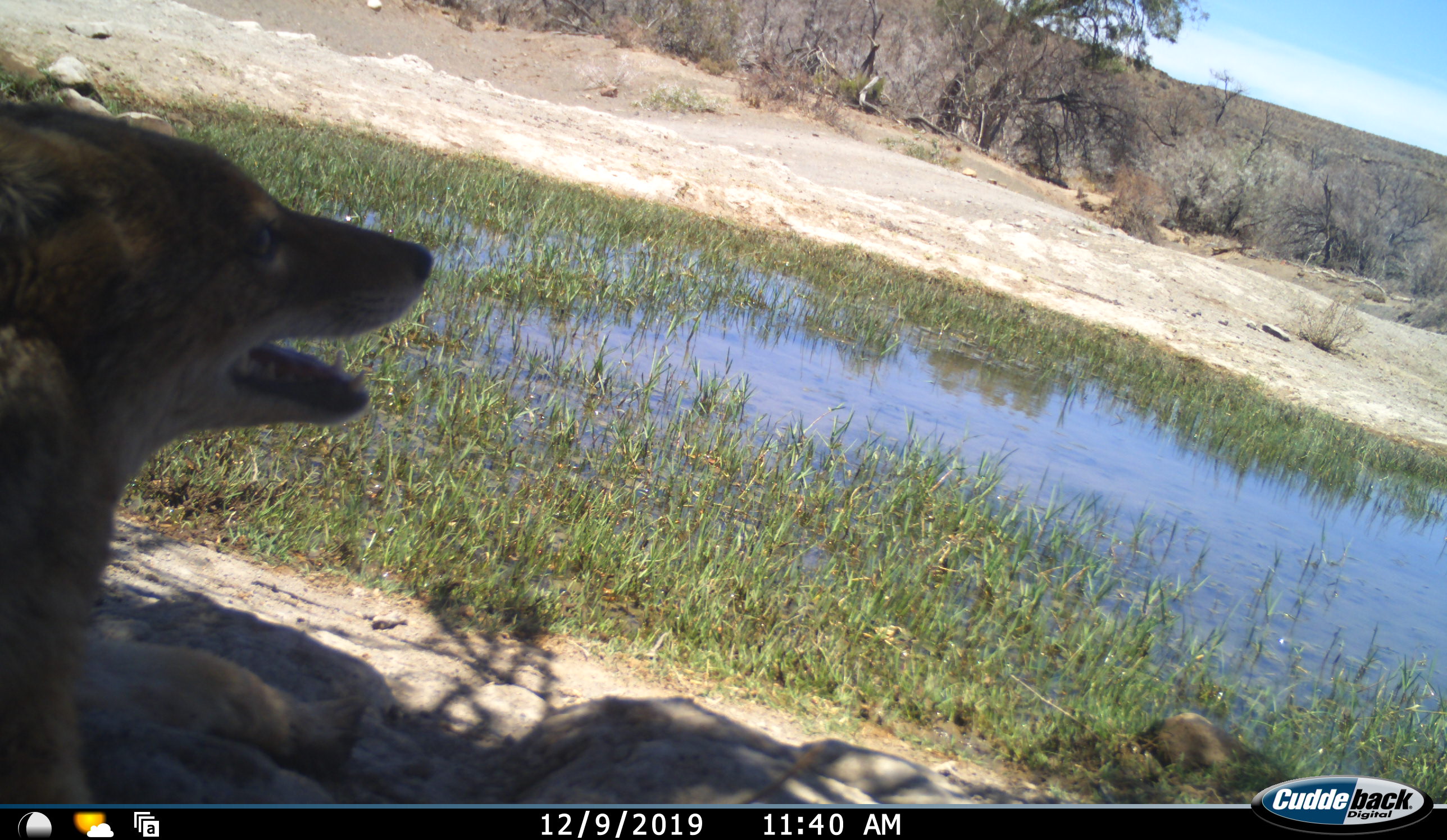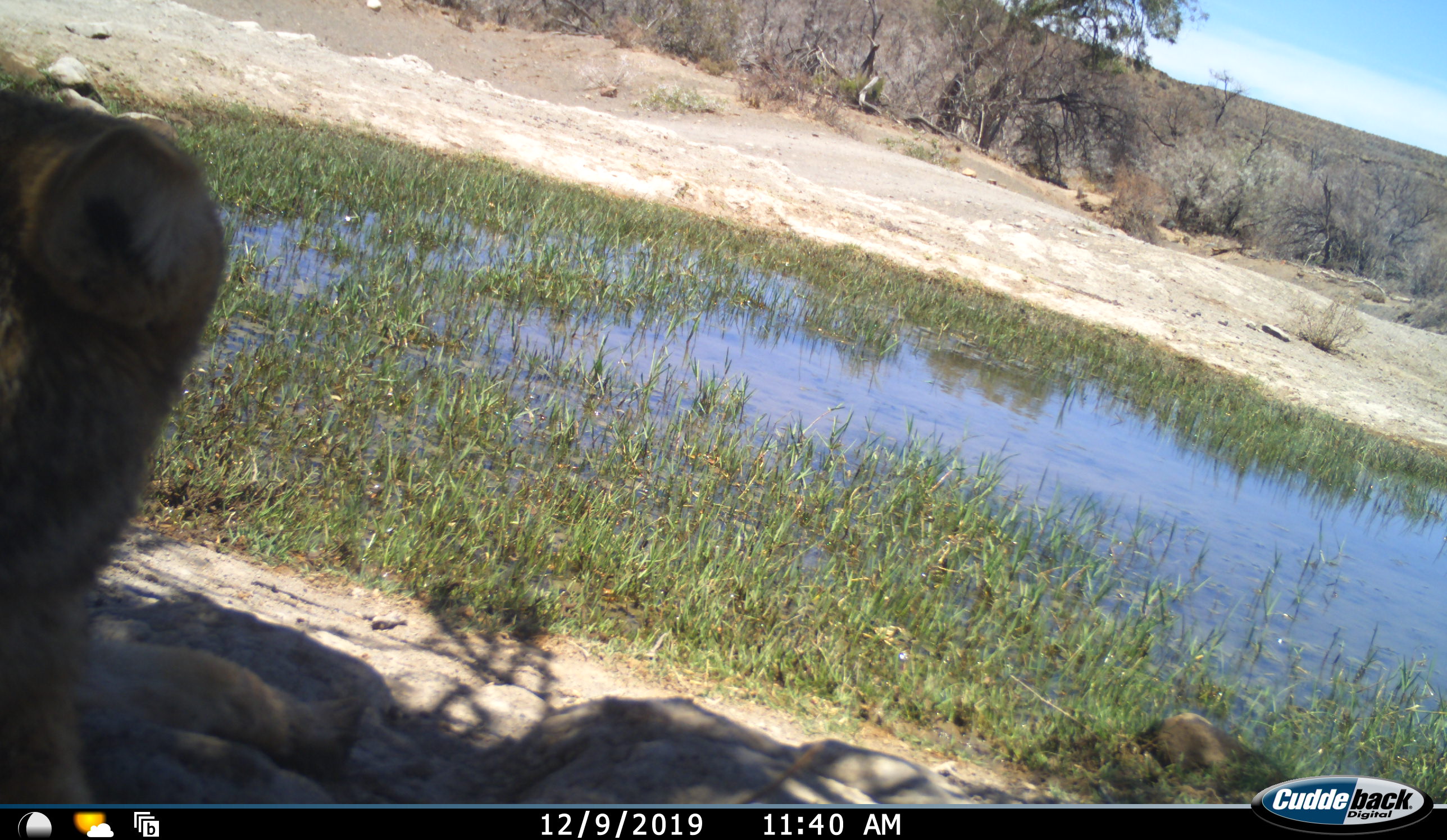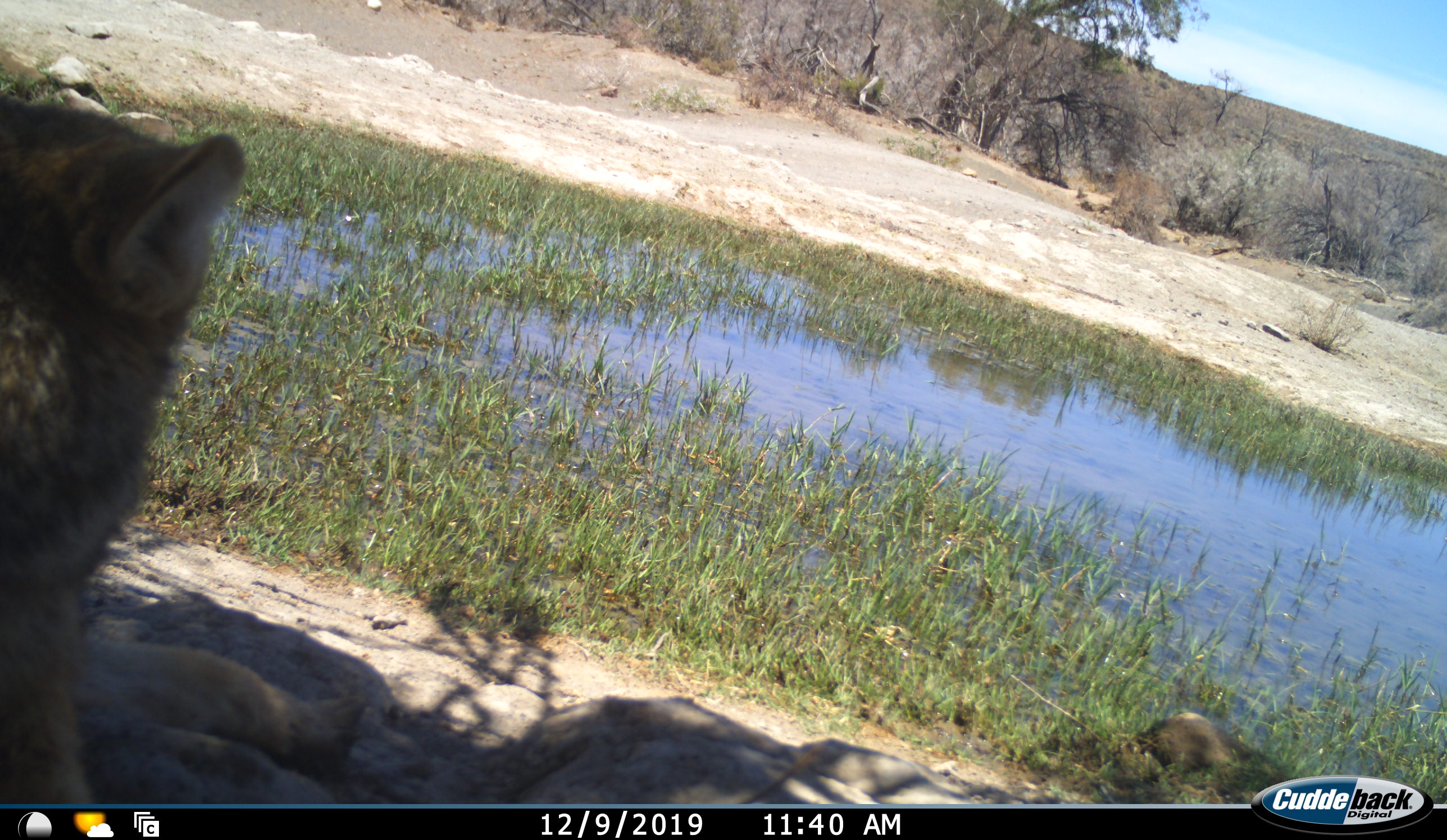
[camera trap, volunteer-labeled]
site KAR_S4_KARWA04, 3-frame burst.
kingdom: Animalia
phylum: Chordata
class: Mammalia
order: Carnivora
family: Canidae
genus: Lupulella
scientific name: Lupulella mesomelas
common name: black-backed jackal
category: jackalblackbacked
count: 1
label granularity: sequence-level